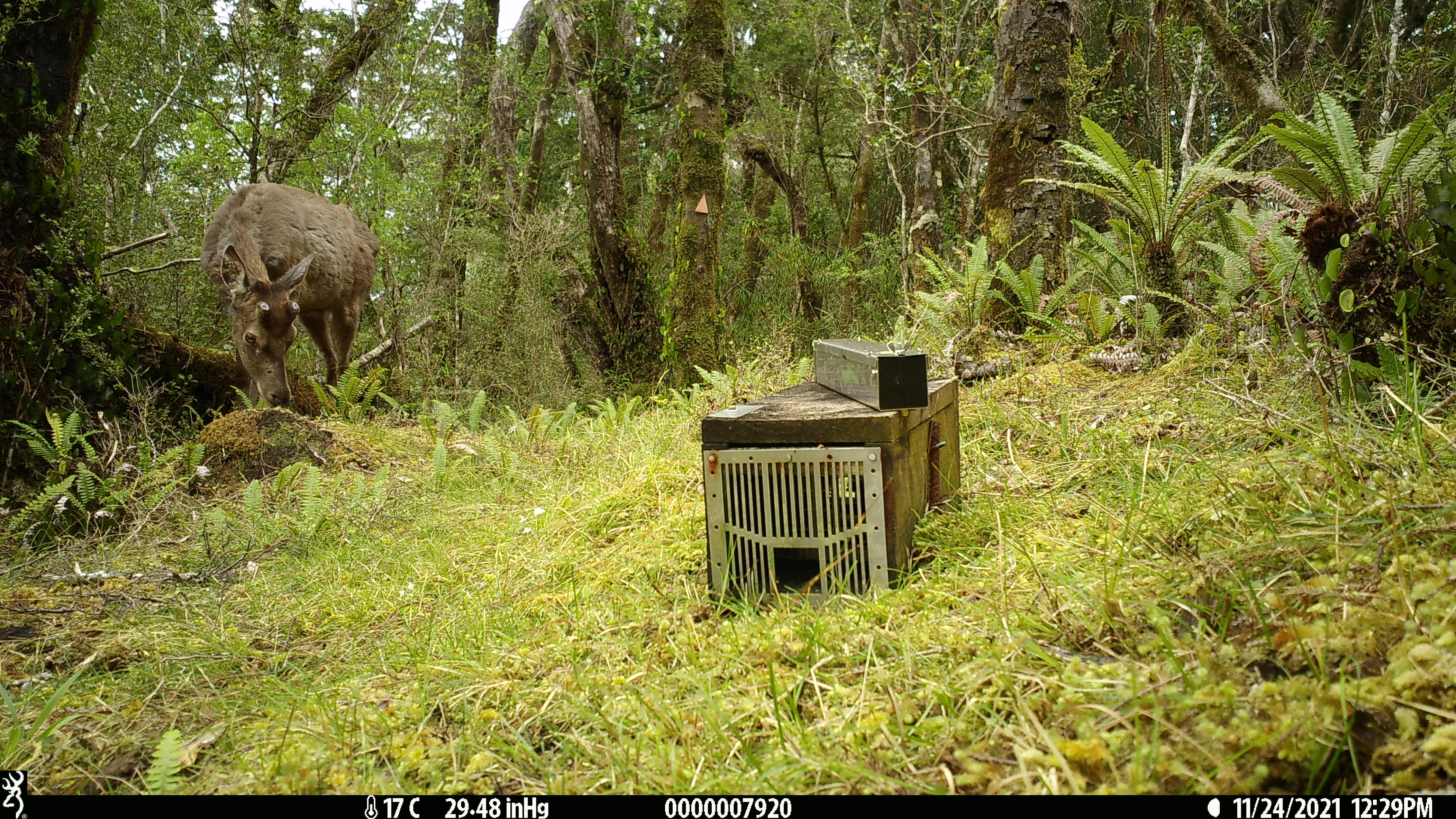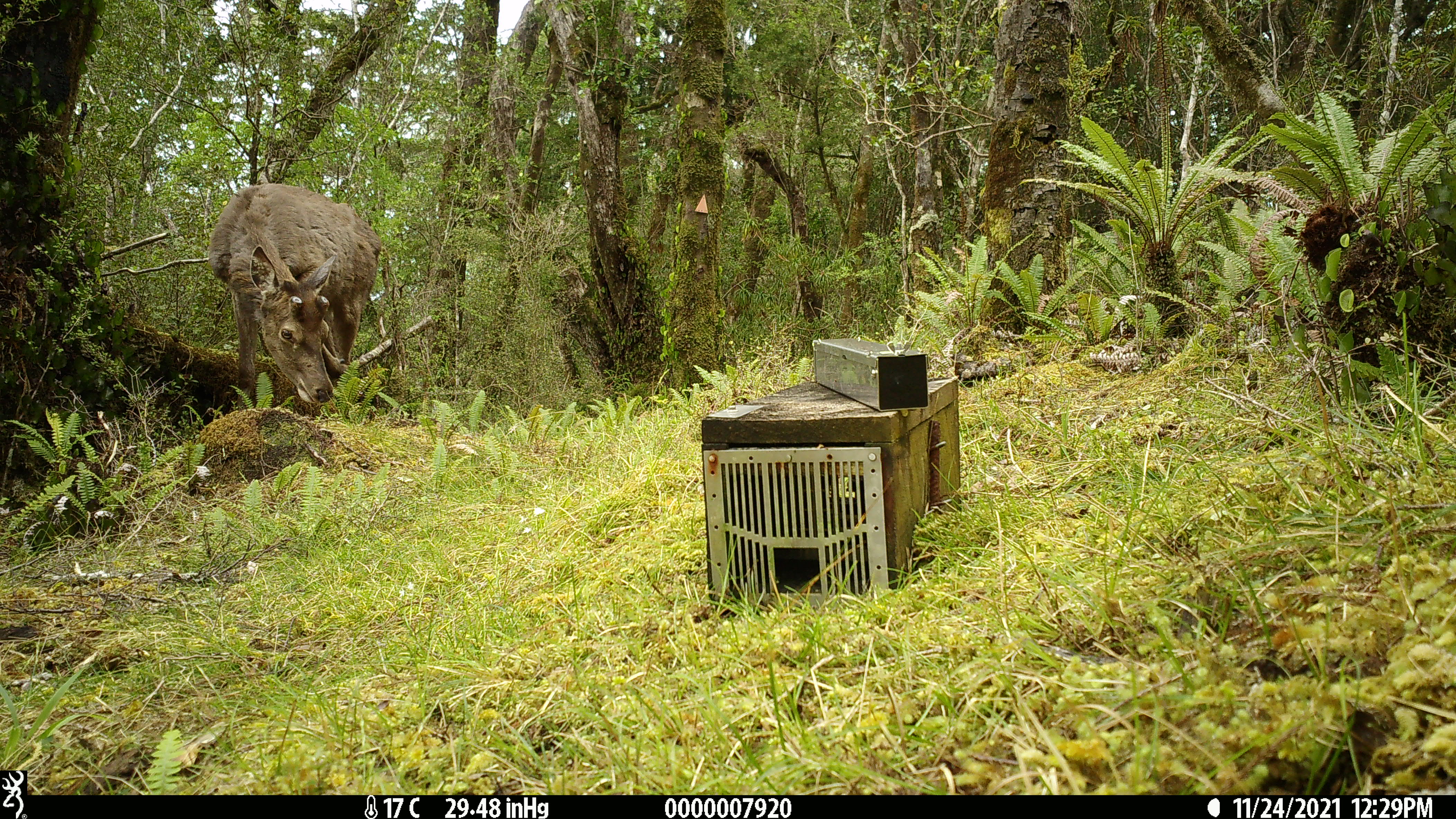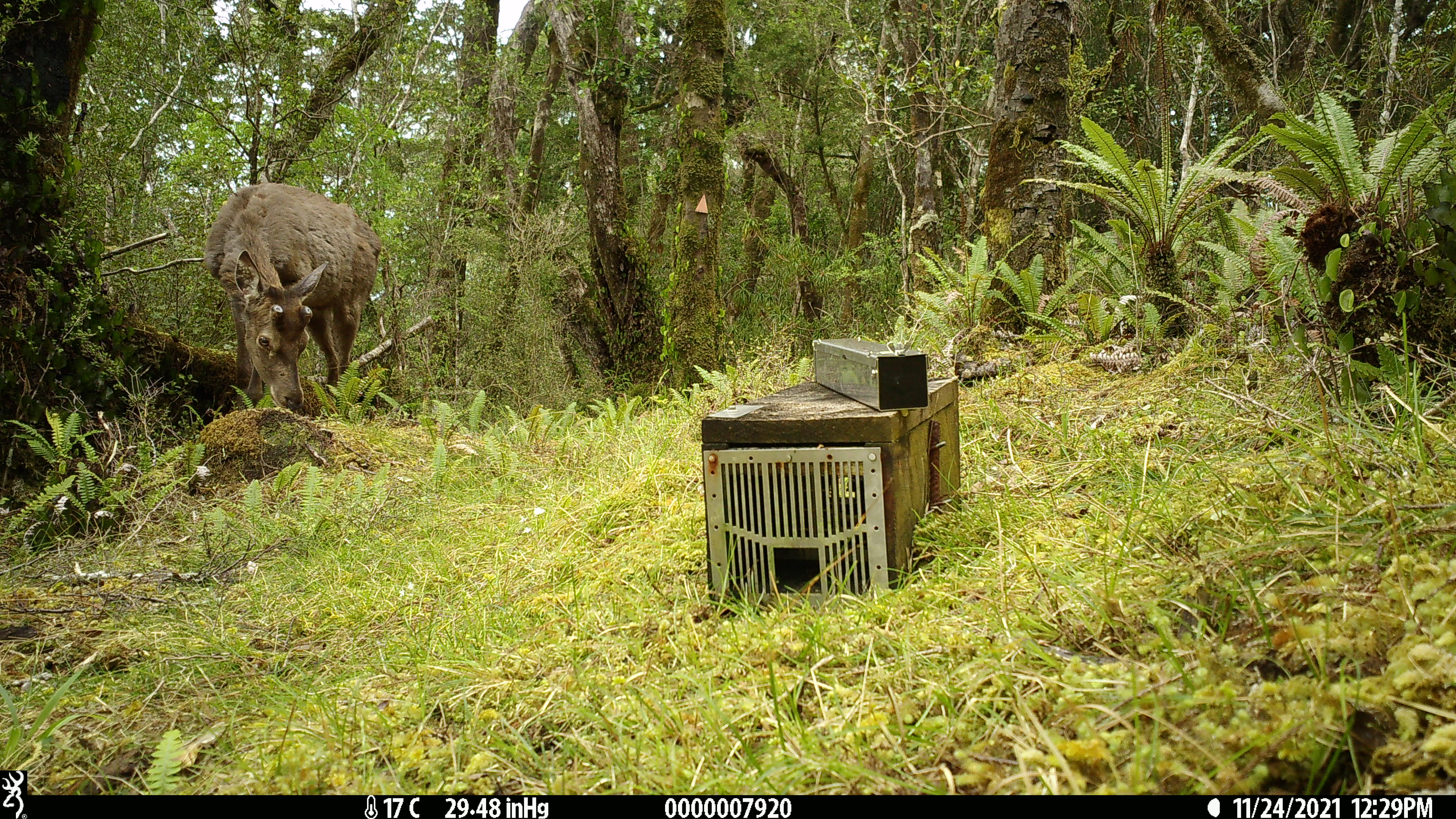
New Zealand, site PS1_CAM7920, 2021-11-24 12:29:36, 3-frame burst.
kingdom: Animalia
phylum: Chordata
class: Mammalia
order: Artiodactyla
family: Cervidae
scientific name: Cervidae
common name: deer